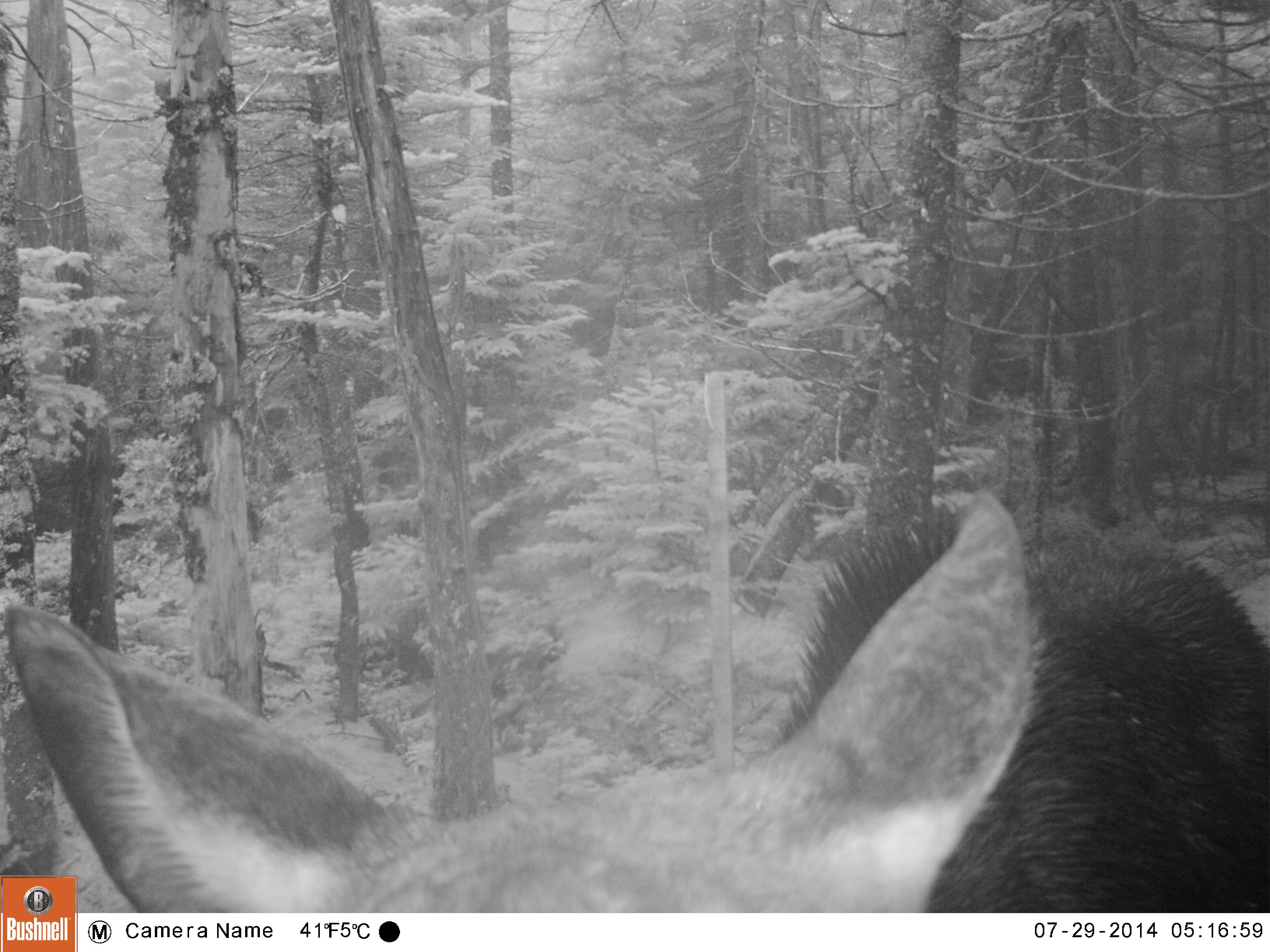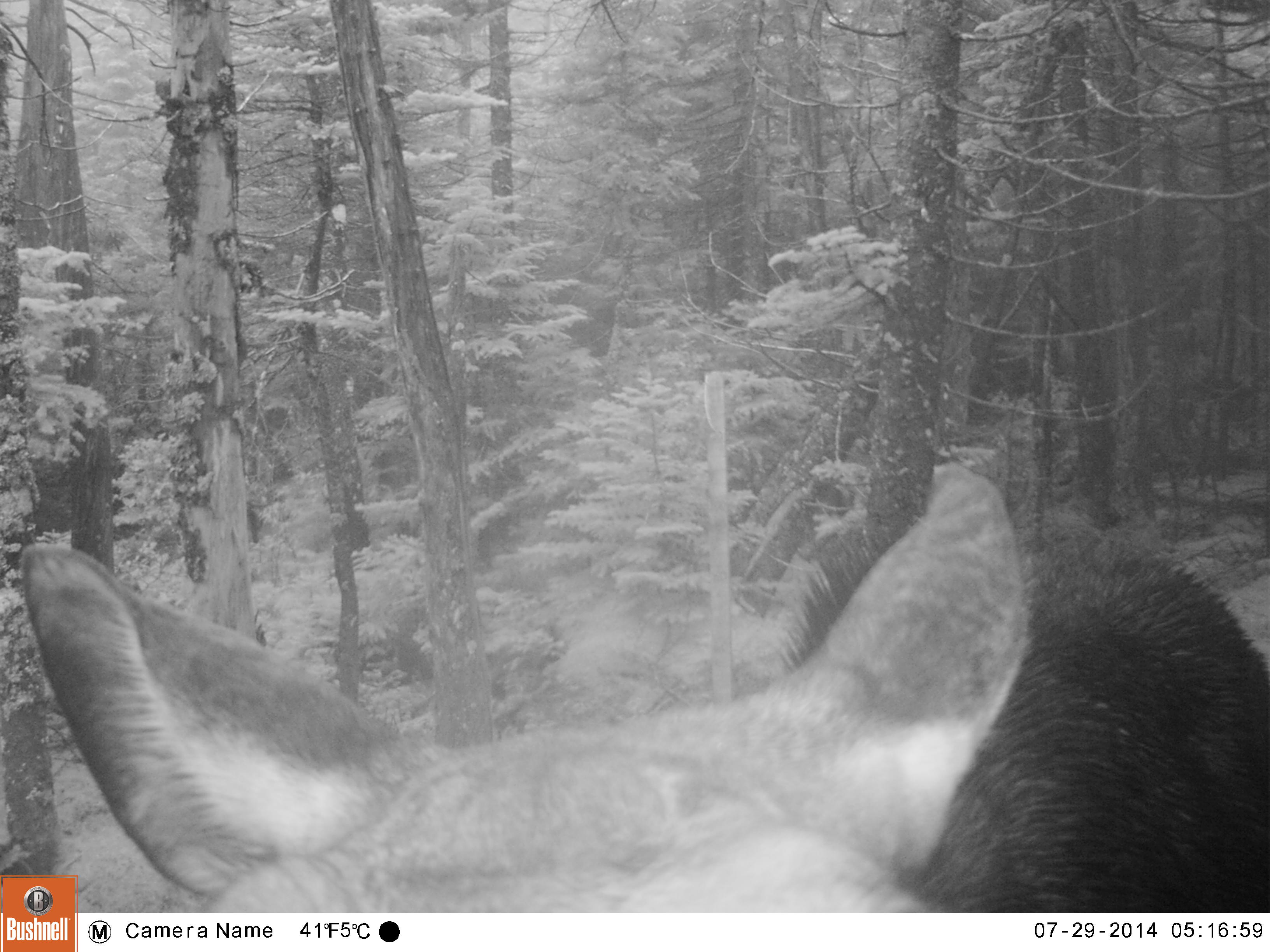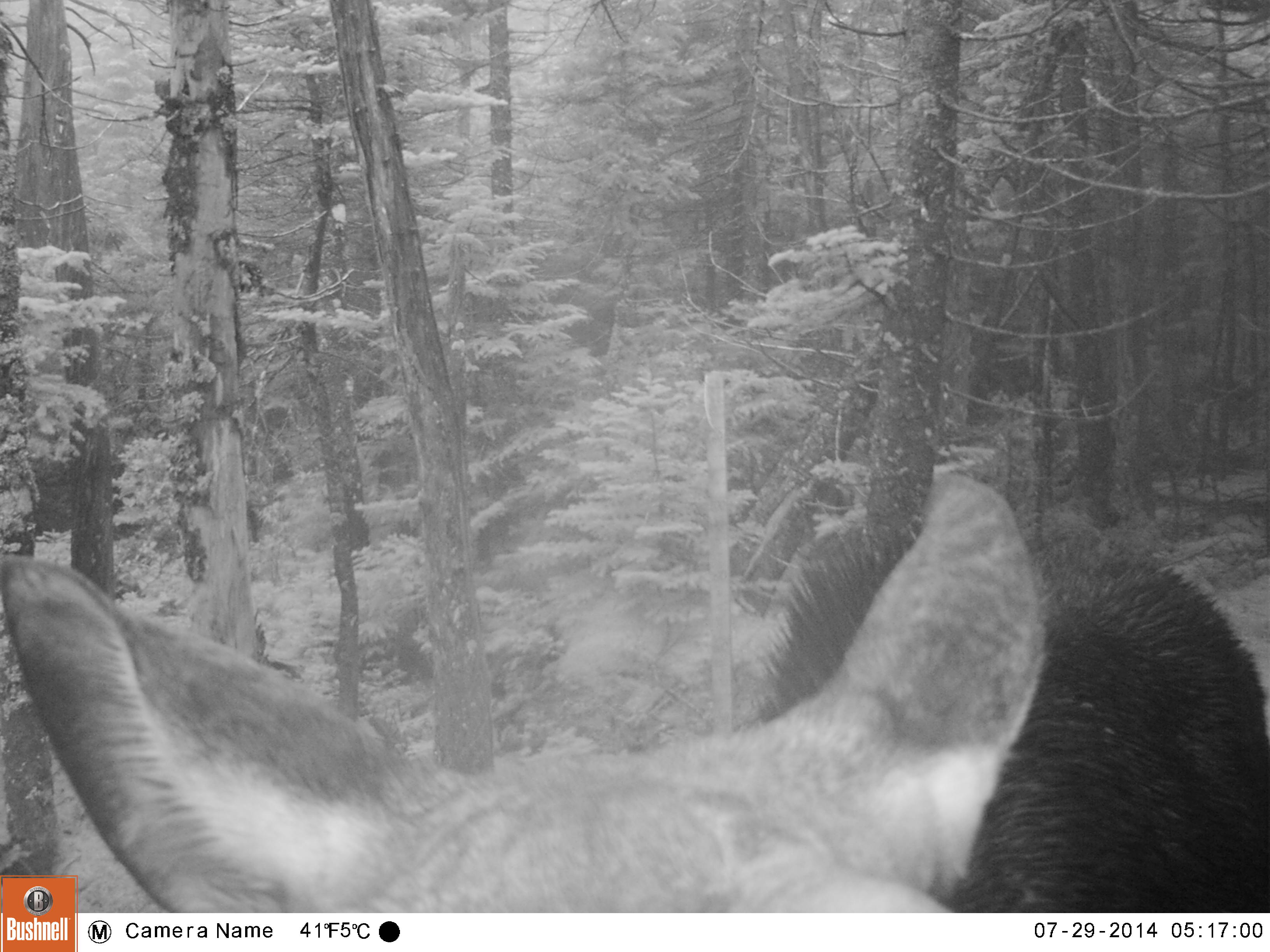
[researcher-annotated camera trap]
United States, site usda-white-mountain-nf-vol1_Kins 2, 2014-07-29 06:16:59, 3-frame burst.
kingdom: Animalia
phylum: Chordata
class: Mammalia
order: Artiodactyla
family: Cervidae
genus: Alces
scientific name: Alces alces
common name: moose